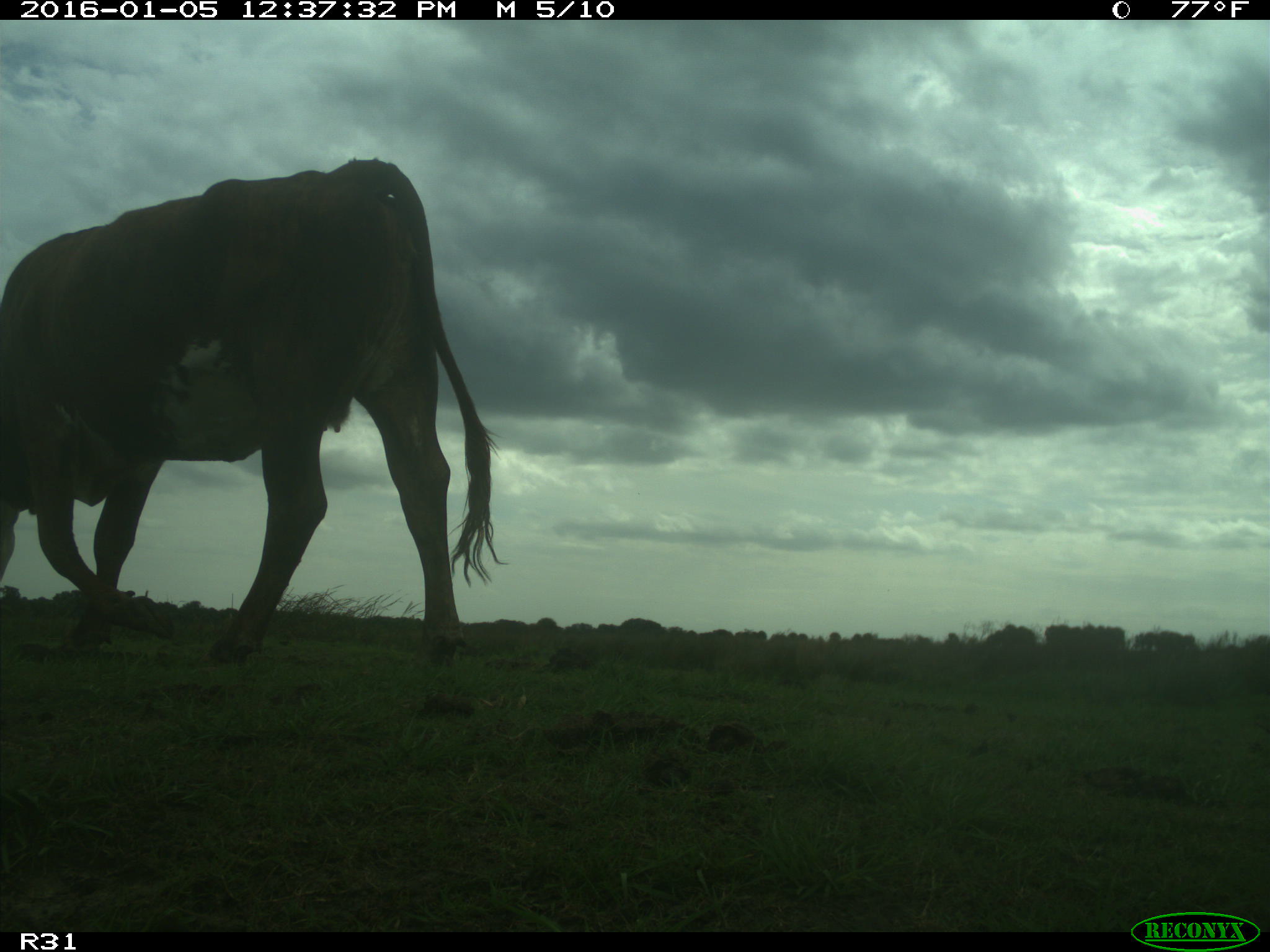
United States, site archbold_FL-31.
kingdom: Animalia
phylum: Chordata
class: Mammalia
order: Artiodactyla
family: Bovidae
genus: Bos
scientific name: Bos taurus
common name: domestic cow